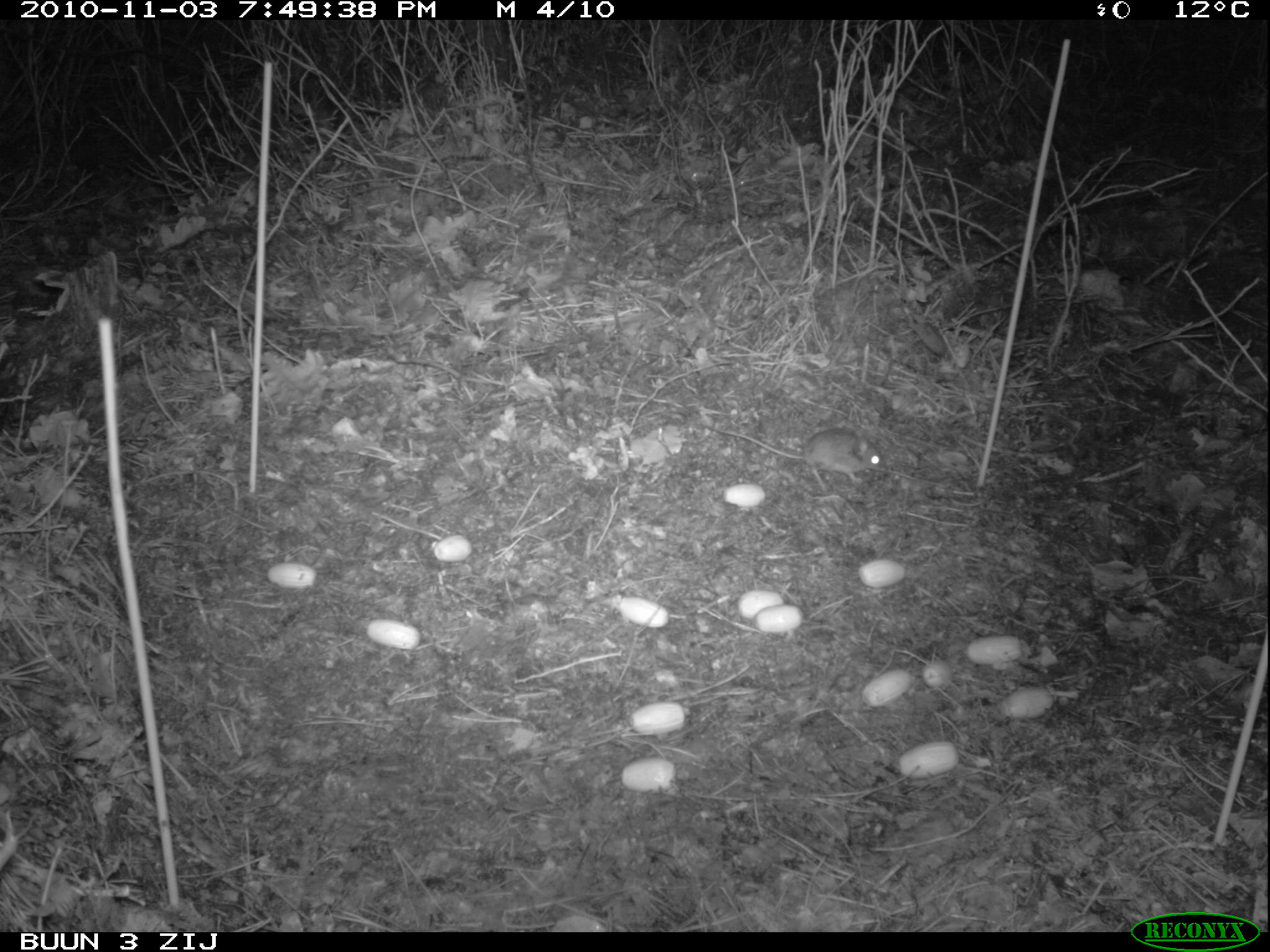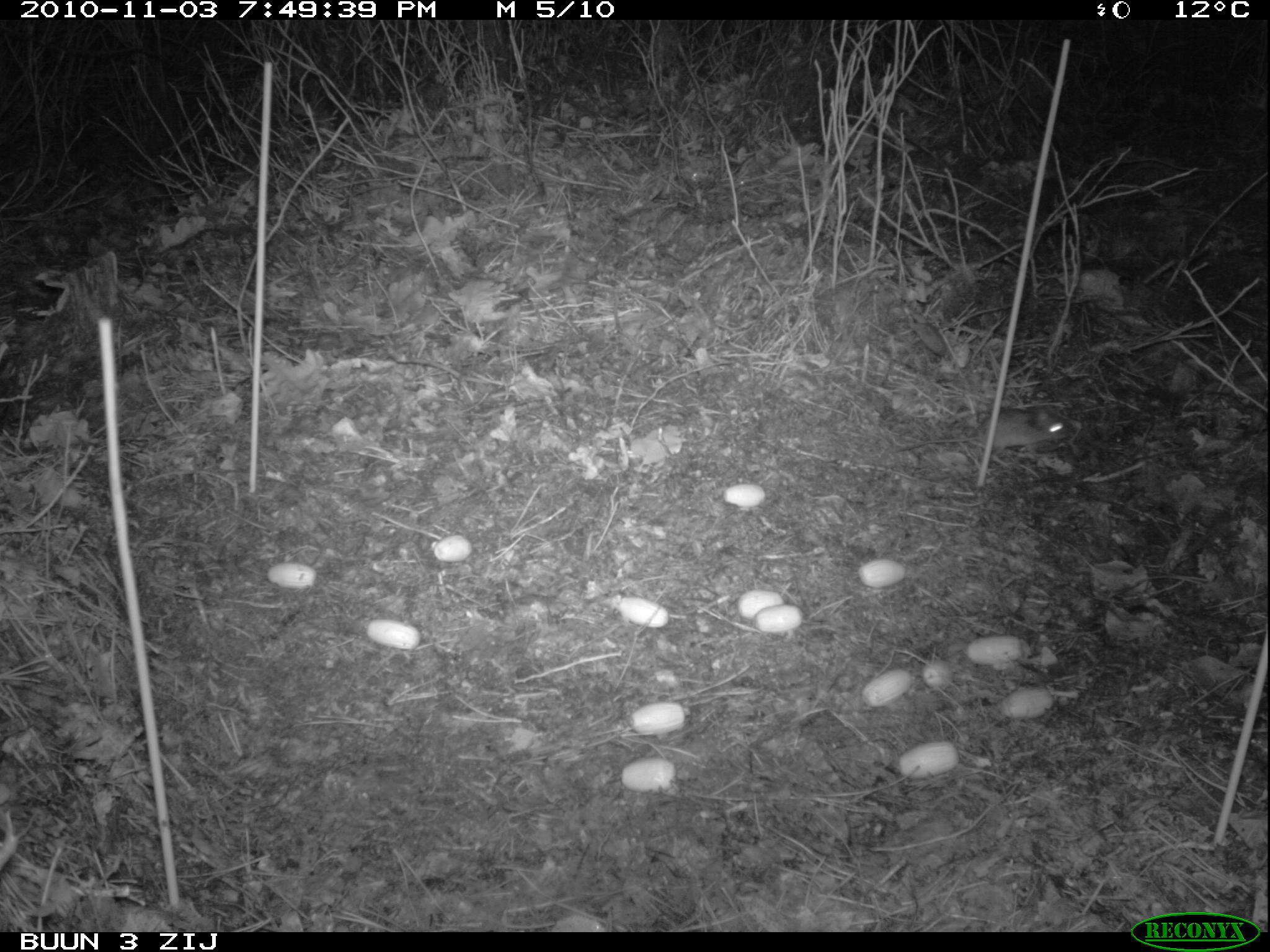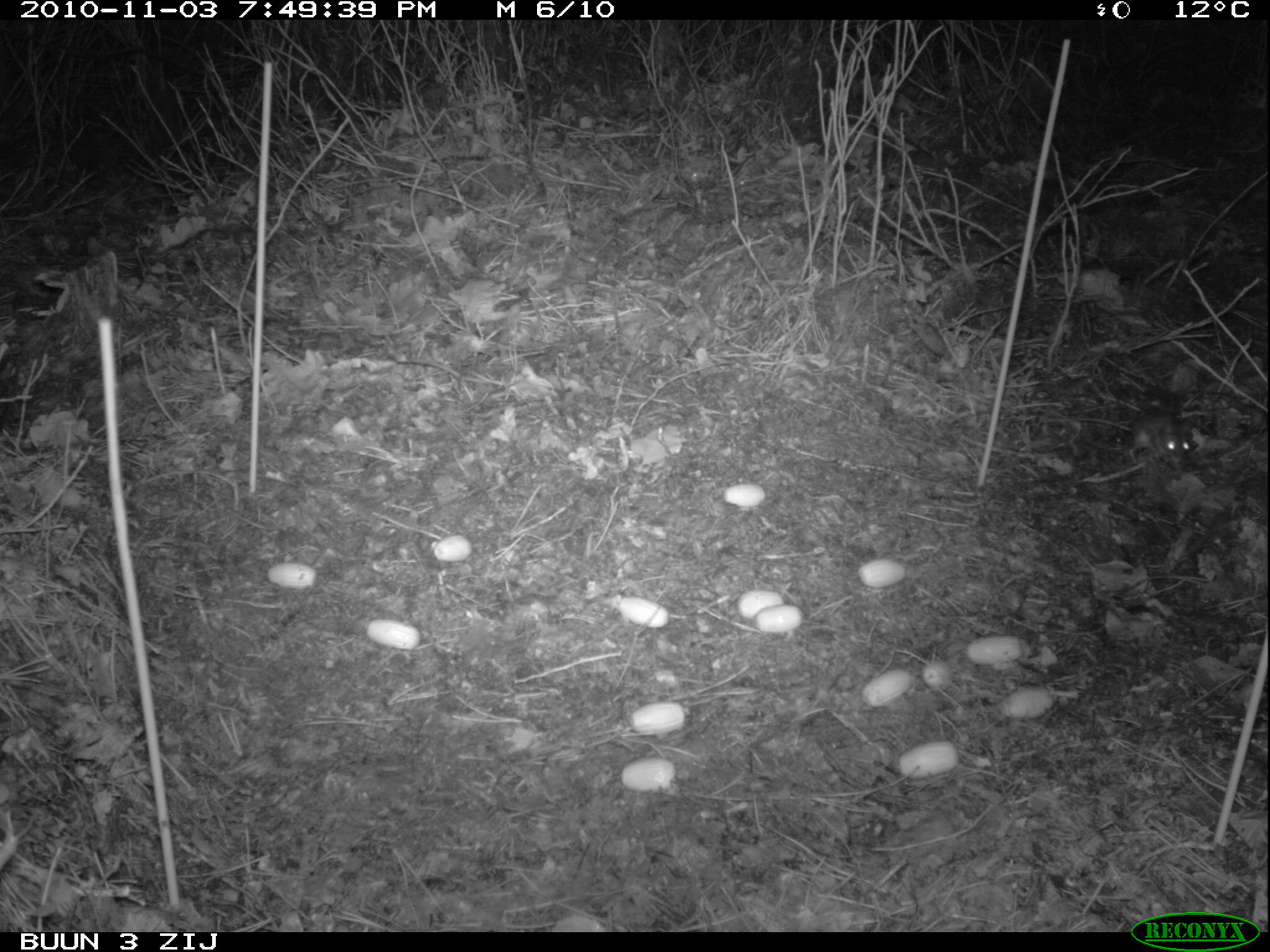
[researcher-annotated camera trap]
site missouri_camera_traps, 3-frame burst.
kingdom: Animalia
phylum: Chordata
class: Mammalia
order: Rodentia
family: Muridae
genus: Apodemus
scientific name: Apodemus sylvaticus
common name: wood mouse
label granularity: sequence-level